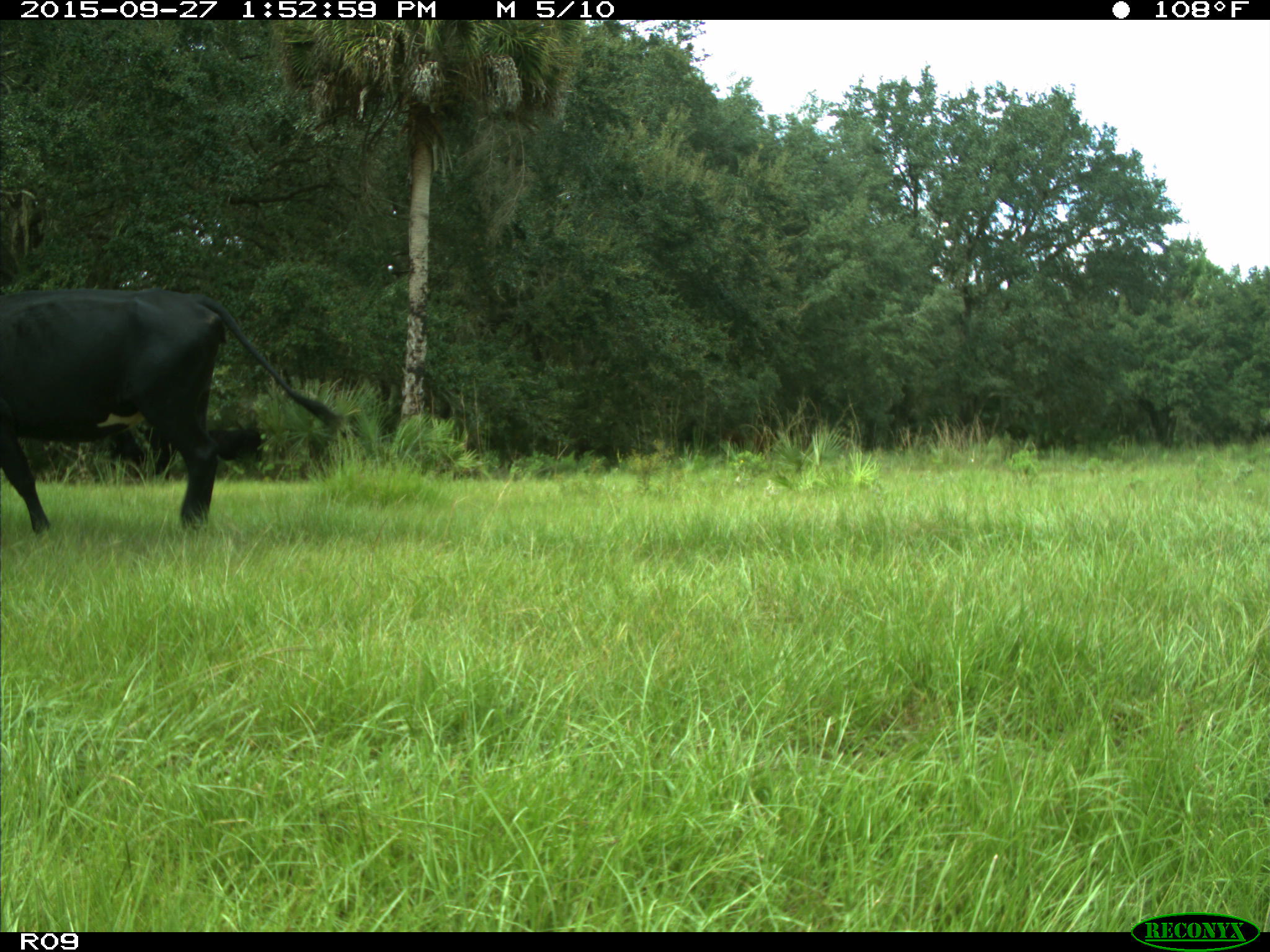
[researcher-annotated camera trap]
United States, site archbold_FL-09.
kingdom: Animalia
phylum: Chordata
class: Mammalia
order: Artiodactyla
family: Bovidae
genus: Bos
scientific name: Bos taurus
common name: domestic cow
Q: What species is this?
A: Bos taurus (domestic cow).